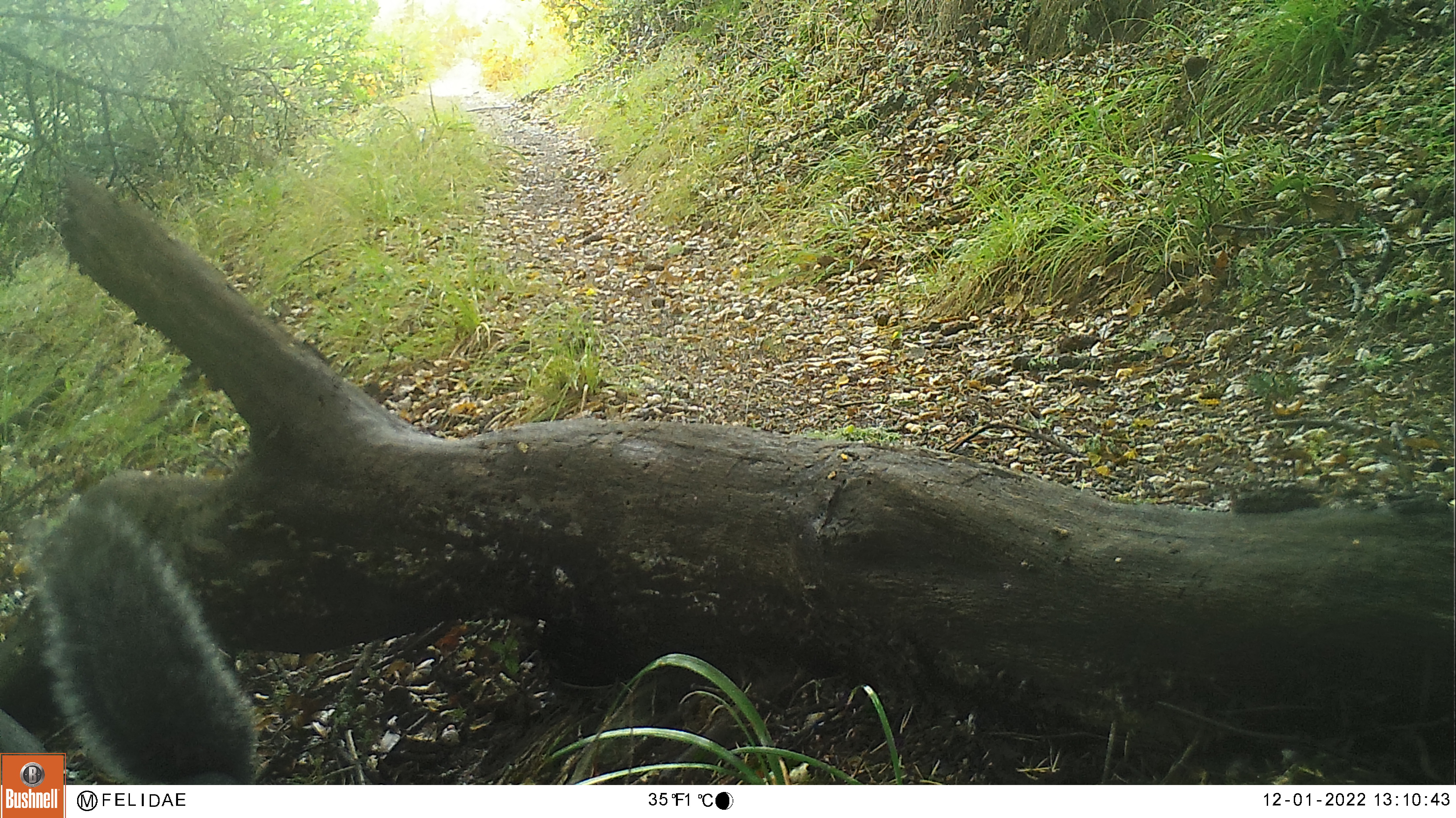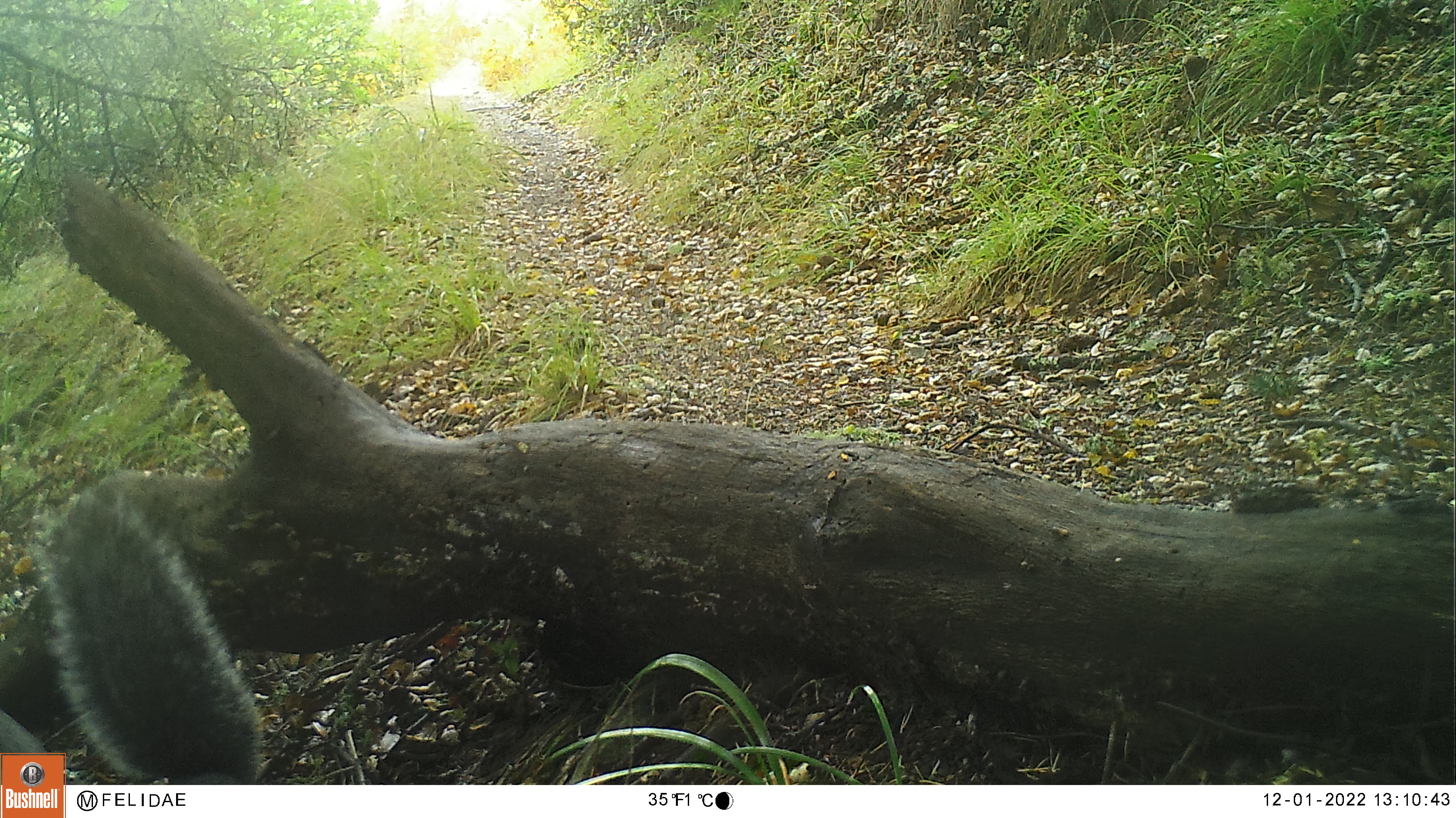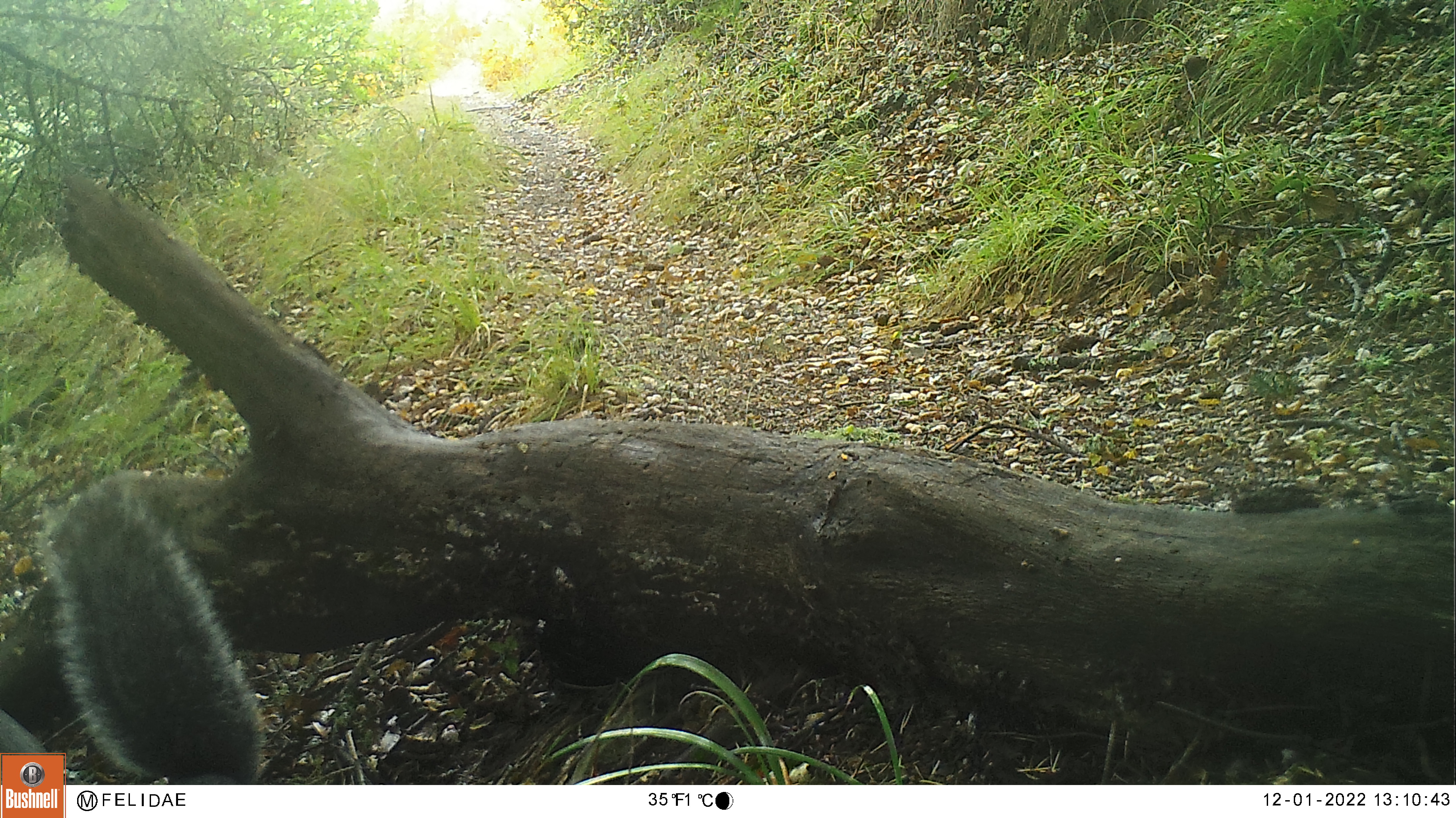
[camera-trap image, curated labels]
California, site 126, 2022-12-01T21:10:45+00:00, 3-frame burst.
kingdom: Animalia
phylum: Chordata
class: Mammalia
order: Rodentia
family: Sciuridae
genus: Sciurus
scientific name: Sciurus griseus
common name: western gray squirrel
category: western grey squirrel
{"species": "western grey squirrel (western gray squirrel) (Sciurus griseus)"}